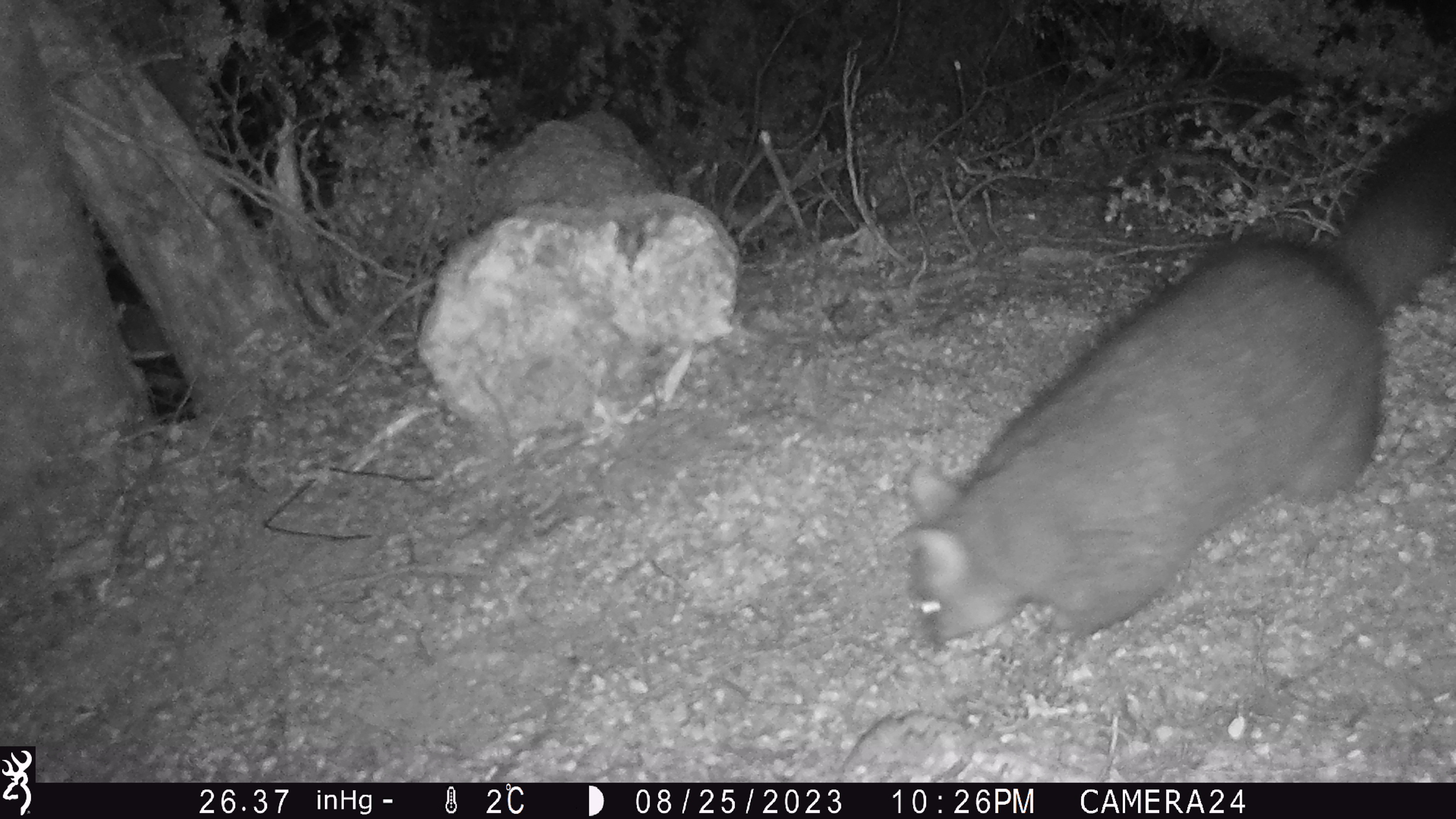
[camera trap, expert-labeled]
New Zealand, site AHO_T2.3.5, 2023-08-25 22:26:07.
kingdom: Animalia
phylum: Chordata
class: Mammalia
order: Carnivora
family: Mustelidae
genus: Mustela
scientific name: Mustela erminea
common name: stoat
Stoat (Mustela erminea).